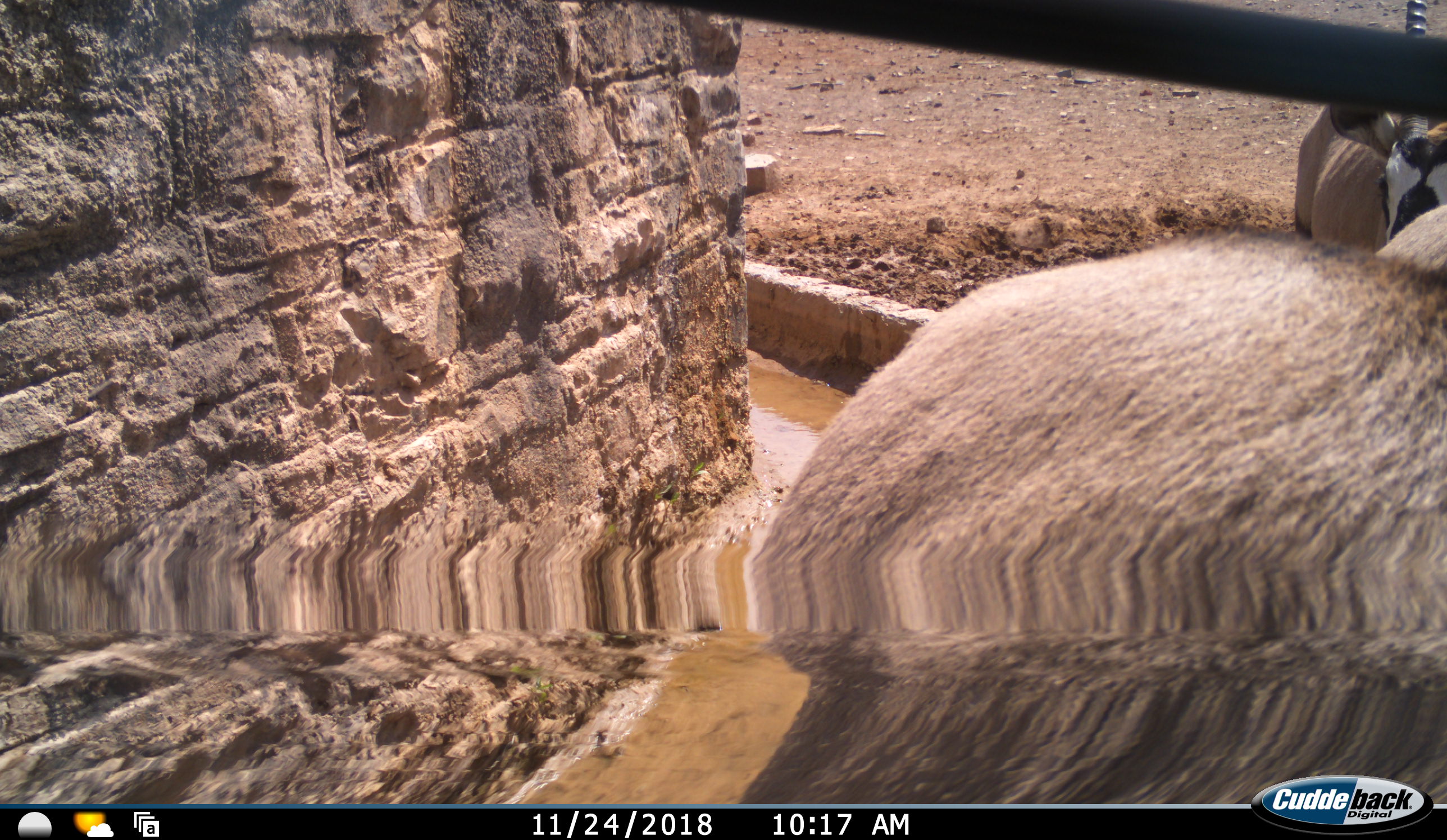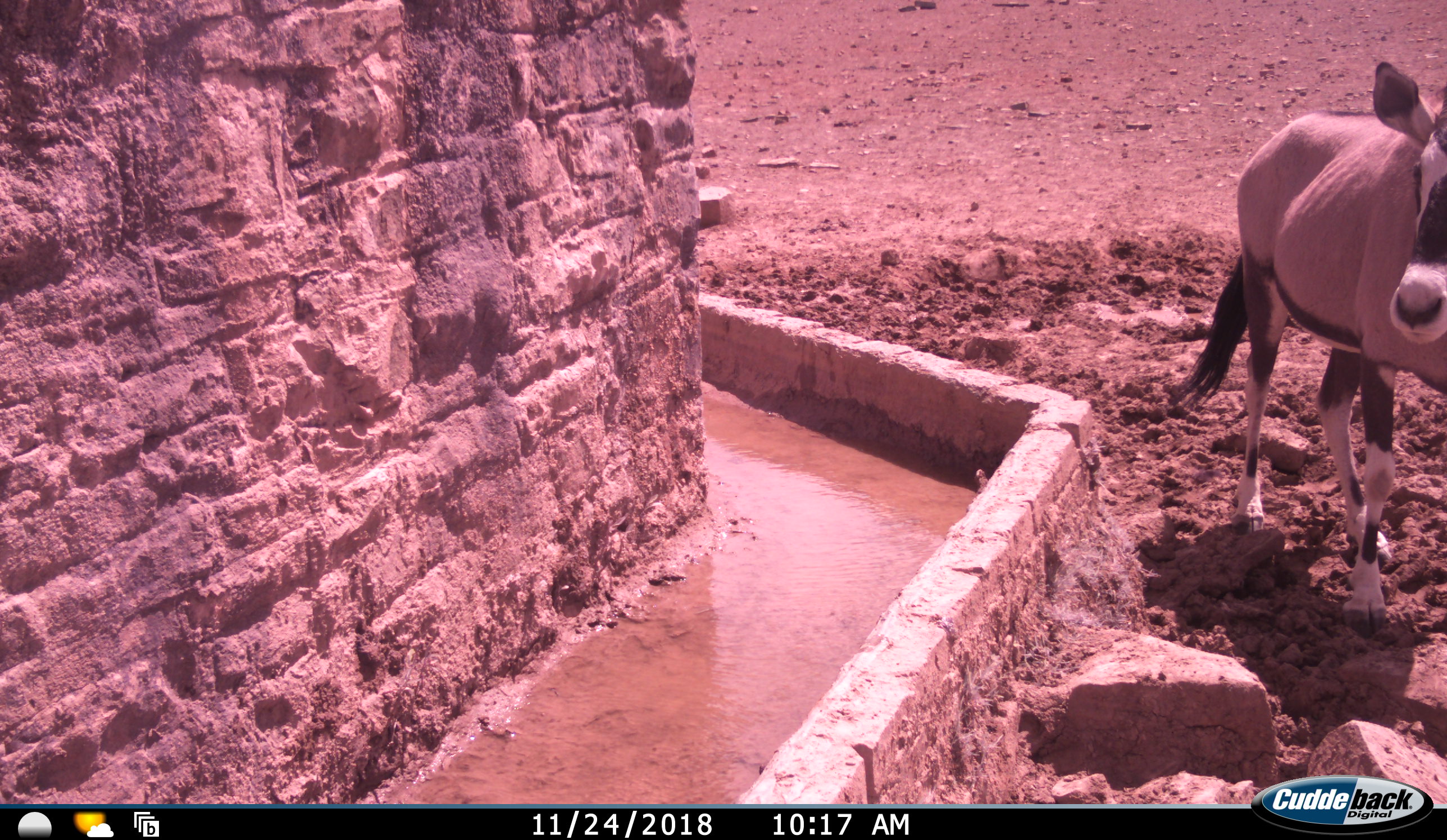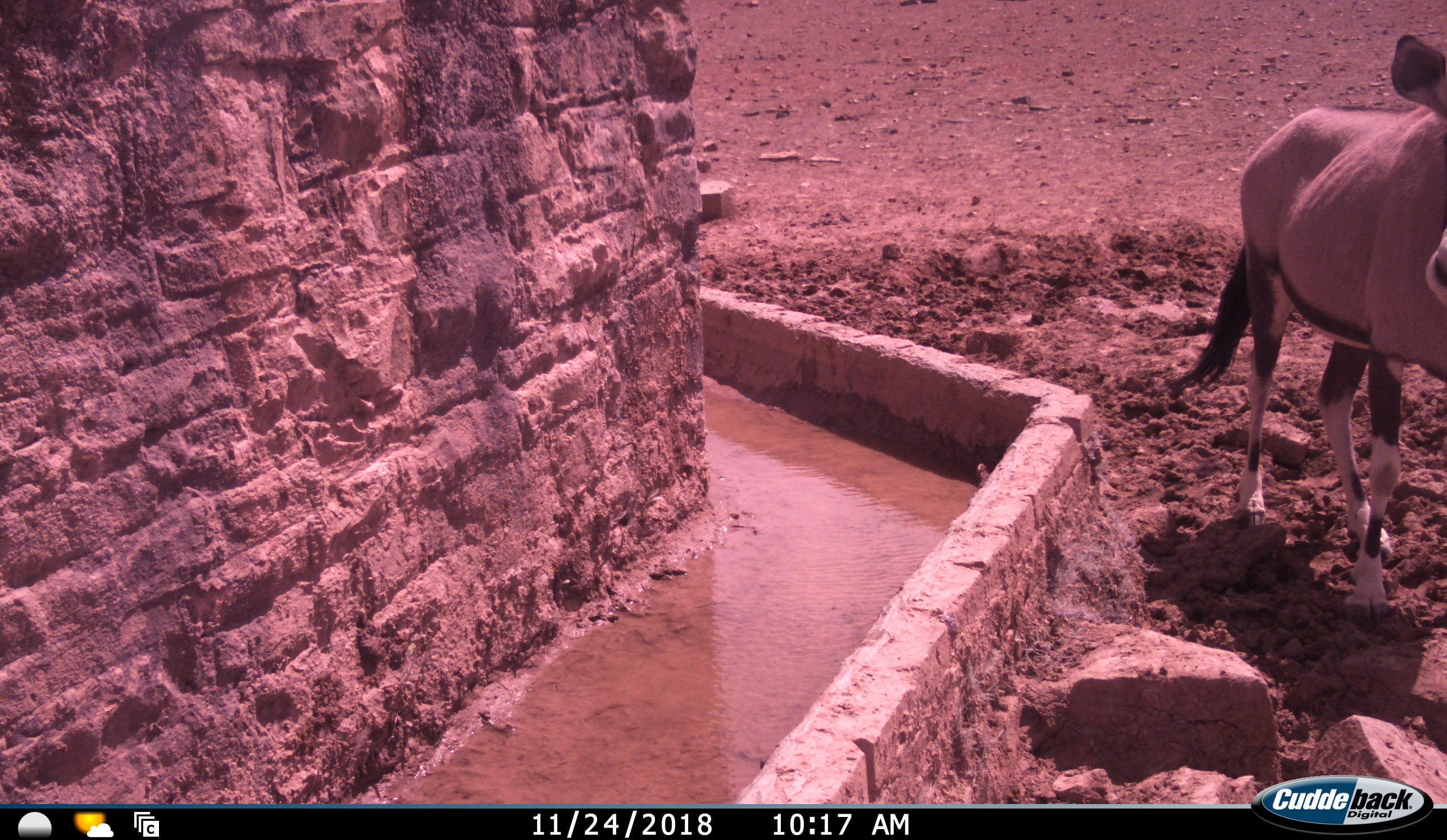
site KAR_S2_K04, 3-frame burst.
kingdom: Animalia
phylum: Chordata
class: Mammalia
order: Artiodactyla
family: Bovidae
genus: Oryx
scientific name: Oryx gazella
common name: gemsbok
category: oryx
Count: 2.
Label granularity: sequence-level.